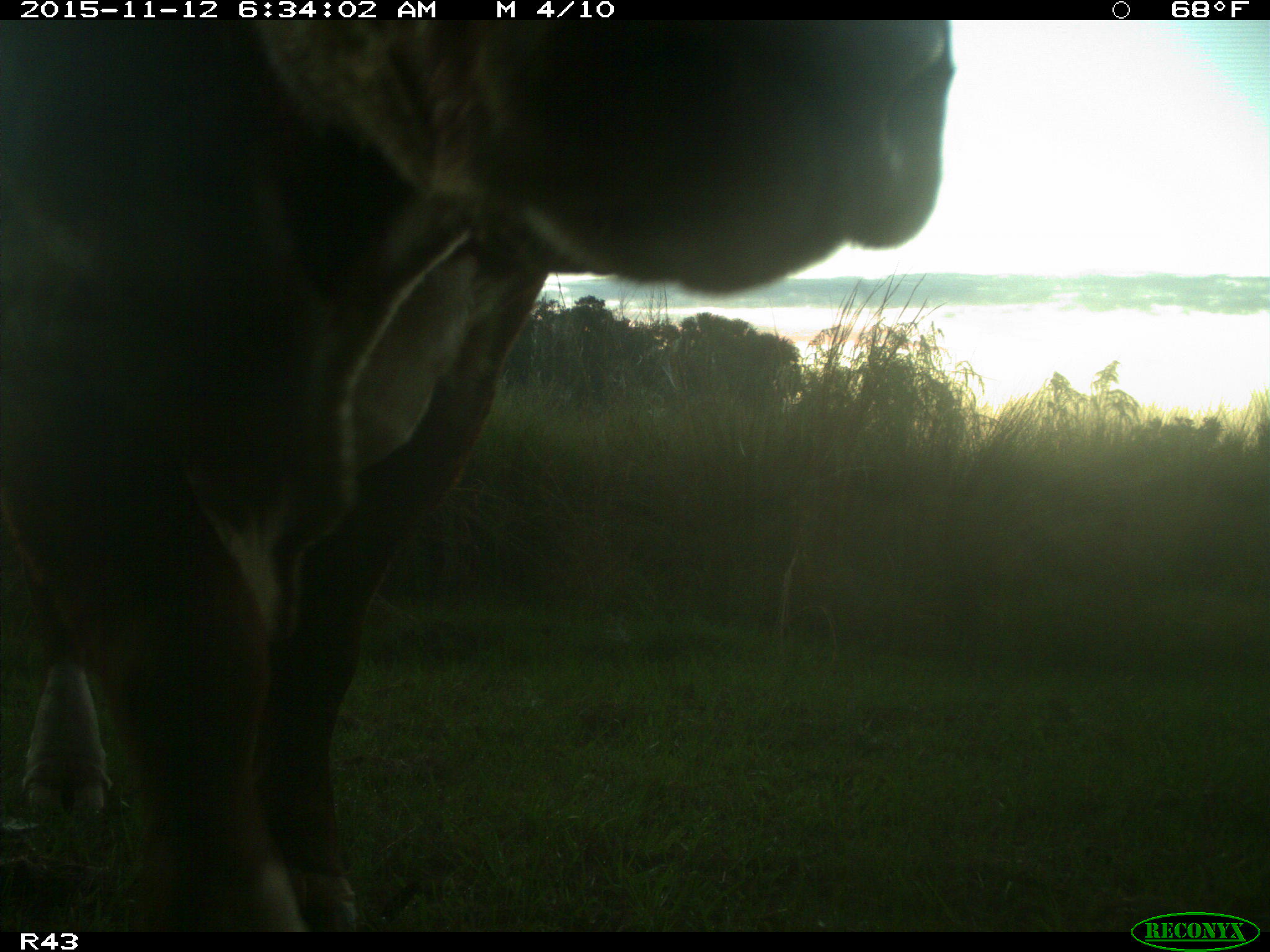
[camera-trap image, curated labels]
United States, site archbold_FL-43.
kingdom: Animalia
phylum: Chordata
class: Mammalia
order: Artiodactyla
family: Bovidae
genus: Bos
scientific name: Bos taurus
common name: domestic cow